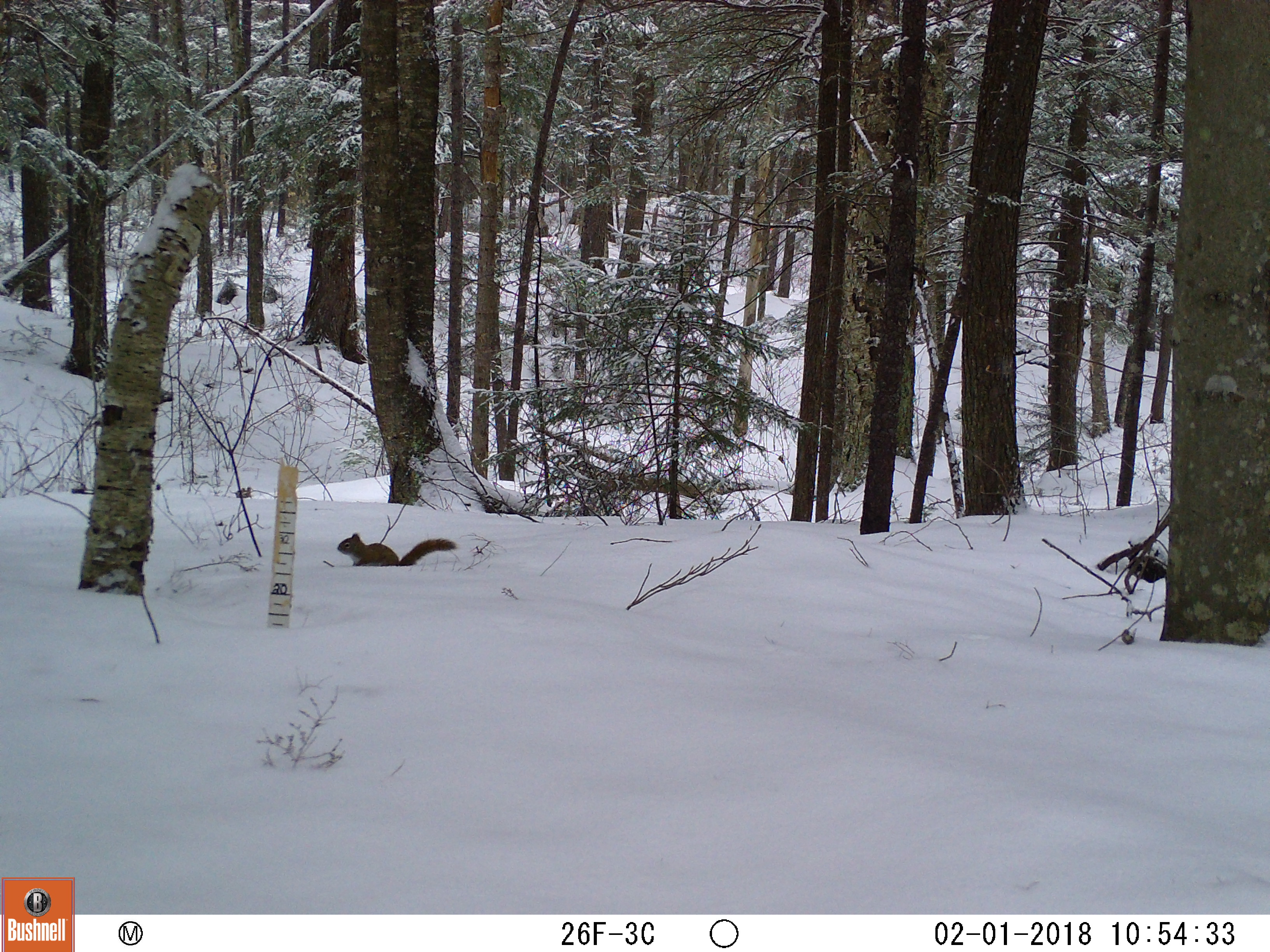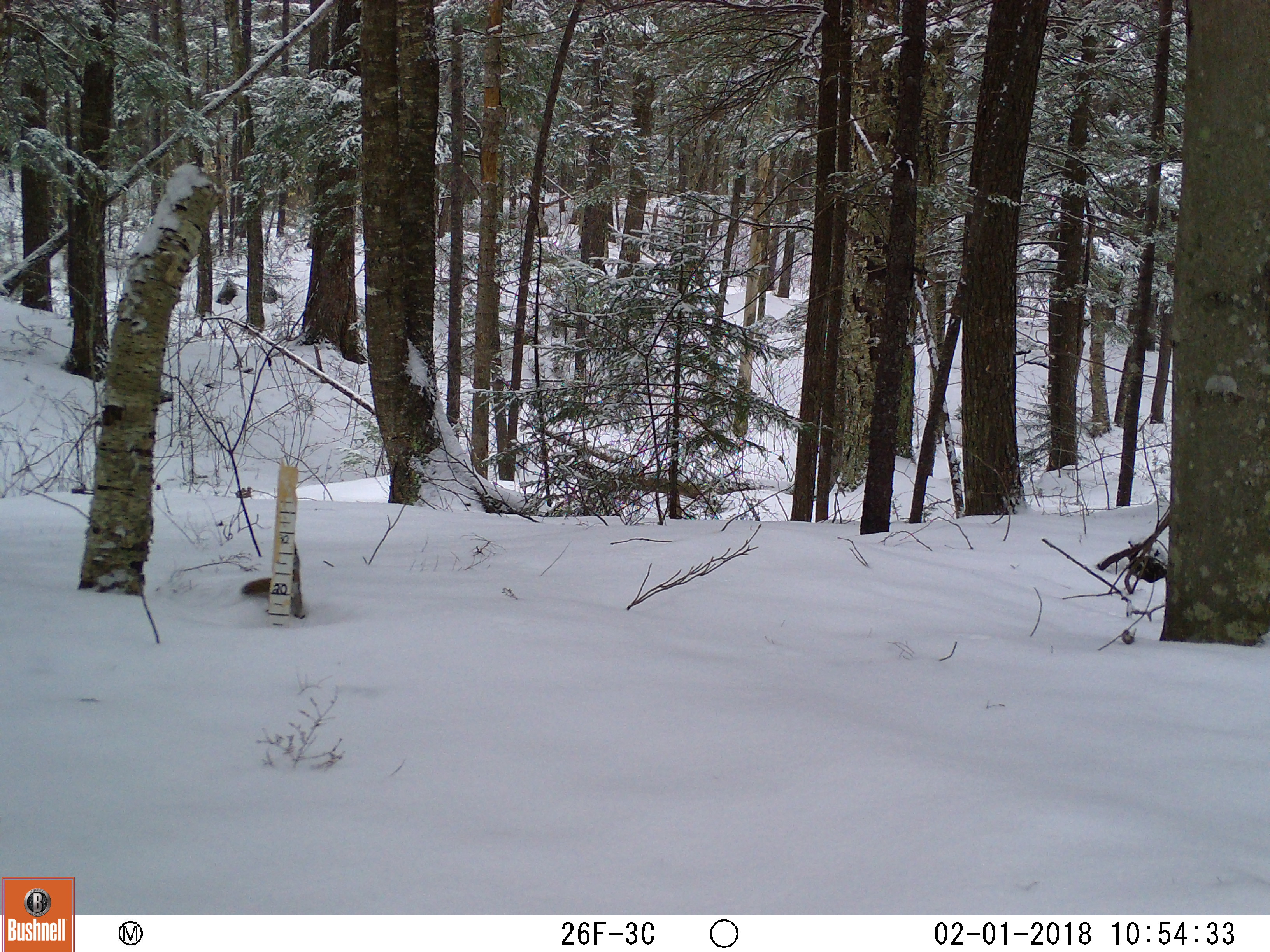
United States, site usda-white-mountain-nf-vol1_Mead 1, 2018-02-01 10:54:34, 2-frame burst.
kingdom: Animalia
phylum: Chordata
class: Mammalia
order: Rodentia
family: Sciuridae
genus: Tamiasciurus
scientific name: Tamiasciurus hudsonicus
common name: red squirrel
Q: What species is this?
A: Red squirrel (Tamiasciurus hudsonicus).